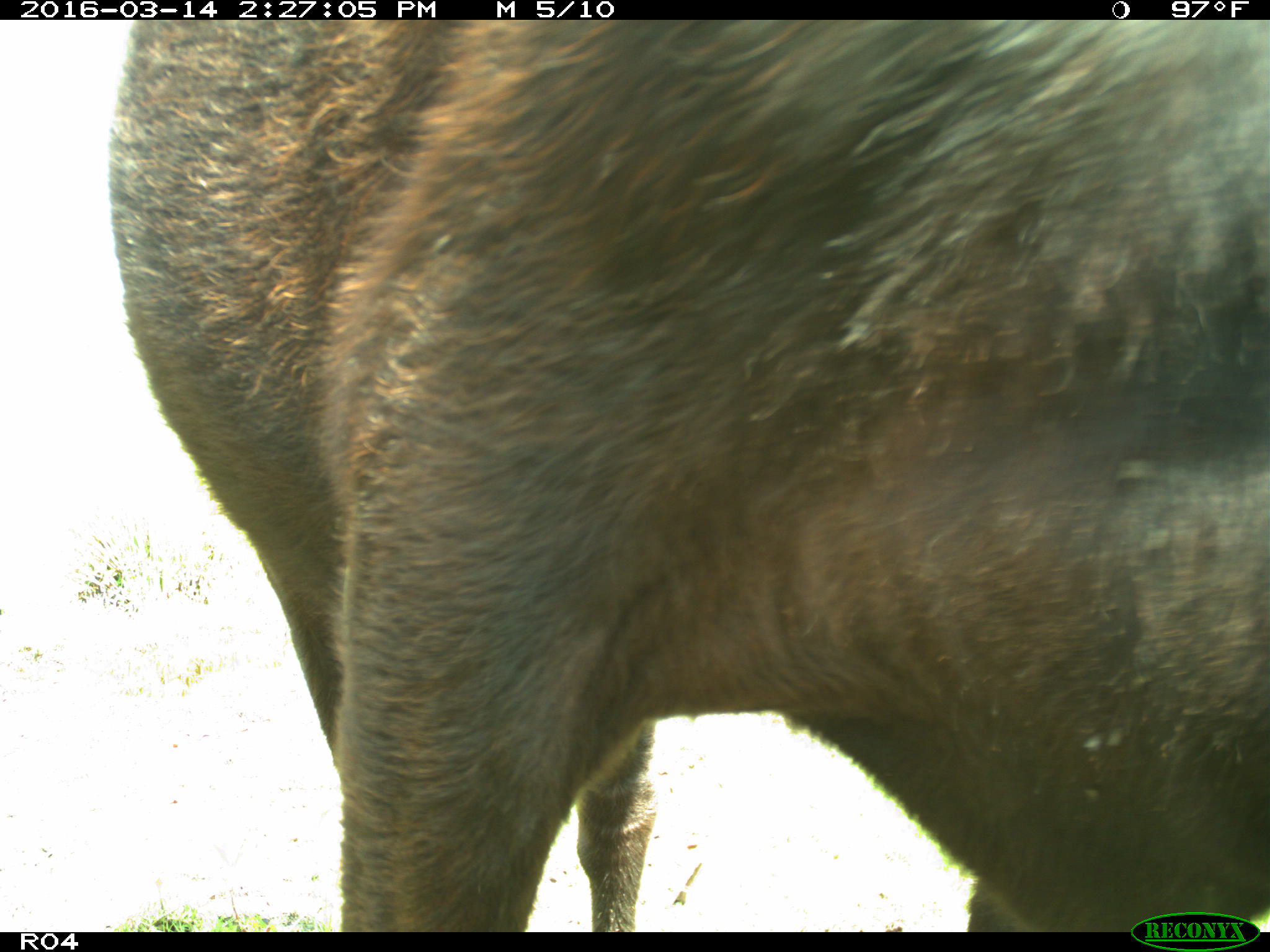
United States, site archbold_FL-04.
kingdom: Animalia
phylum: Chordata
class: Mammalia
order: Artiodactyla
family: Bovidae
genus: Bos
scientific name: Bos taurus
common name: domestic cow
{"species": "Bos taurus (domestic cow)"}